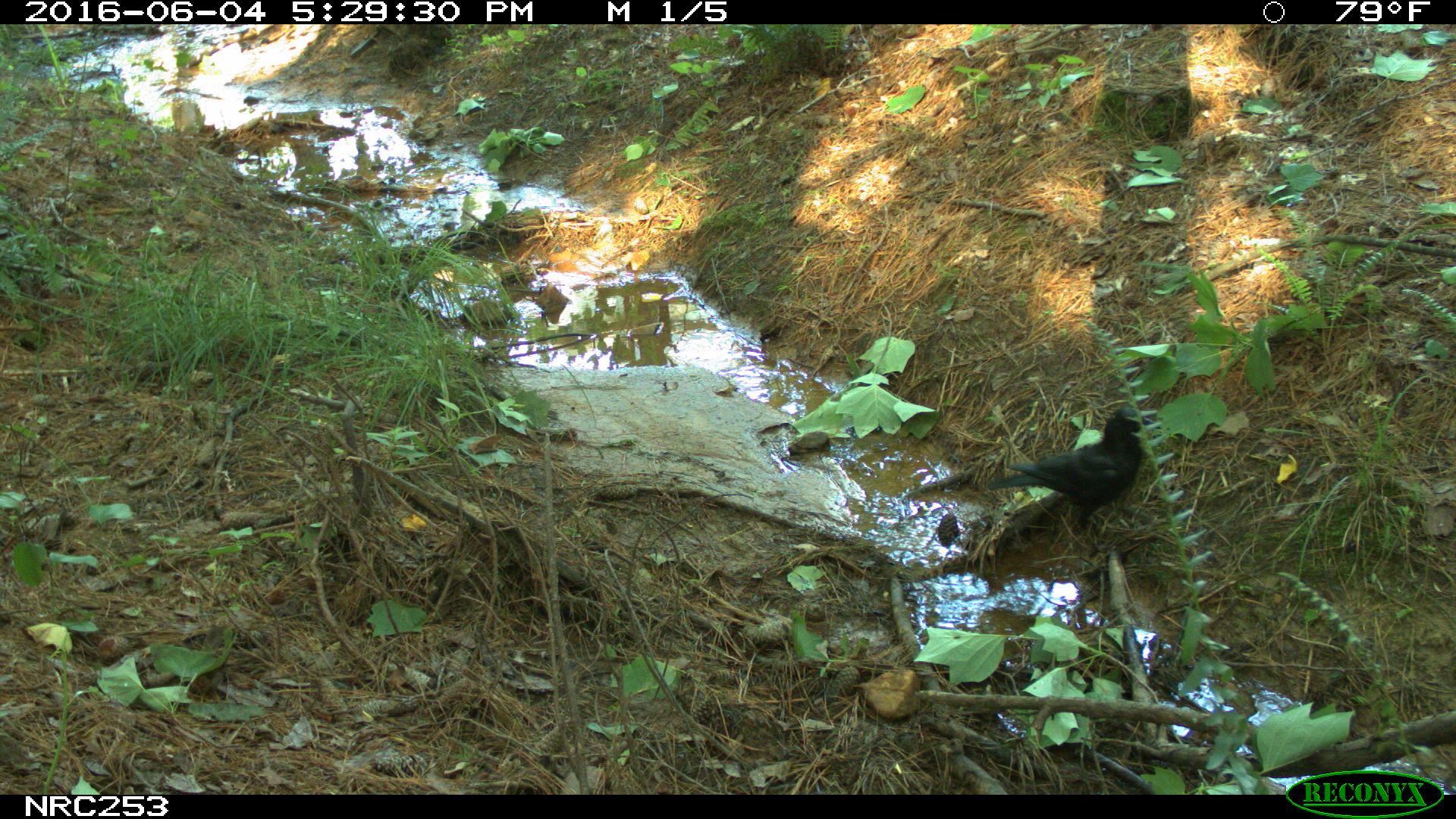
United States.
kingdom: Animalia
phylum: Chordata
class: Aves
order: Passeriformes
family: Corvidae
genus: Corvus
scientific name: Corvus brachyrhynchos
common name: american crow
American Crow (Corvus brachyrhynchos).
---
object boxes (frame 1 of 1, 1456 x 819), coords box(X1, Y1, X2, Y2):
American Crow: box(979, 393, 1168, 531)